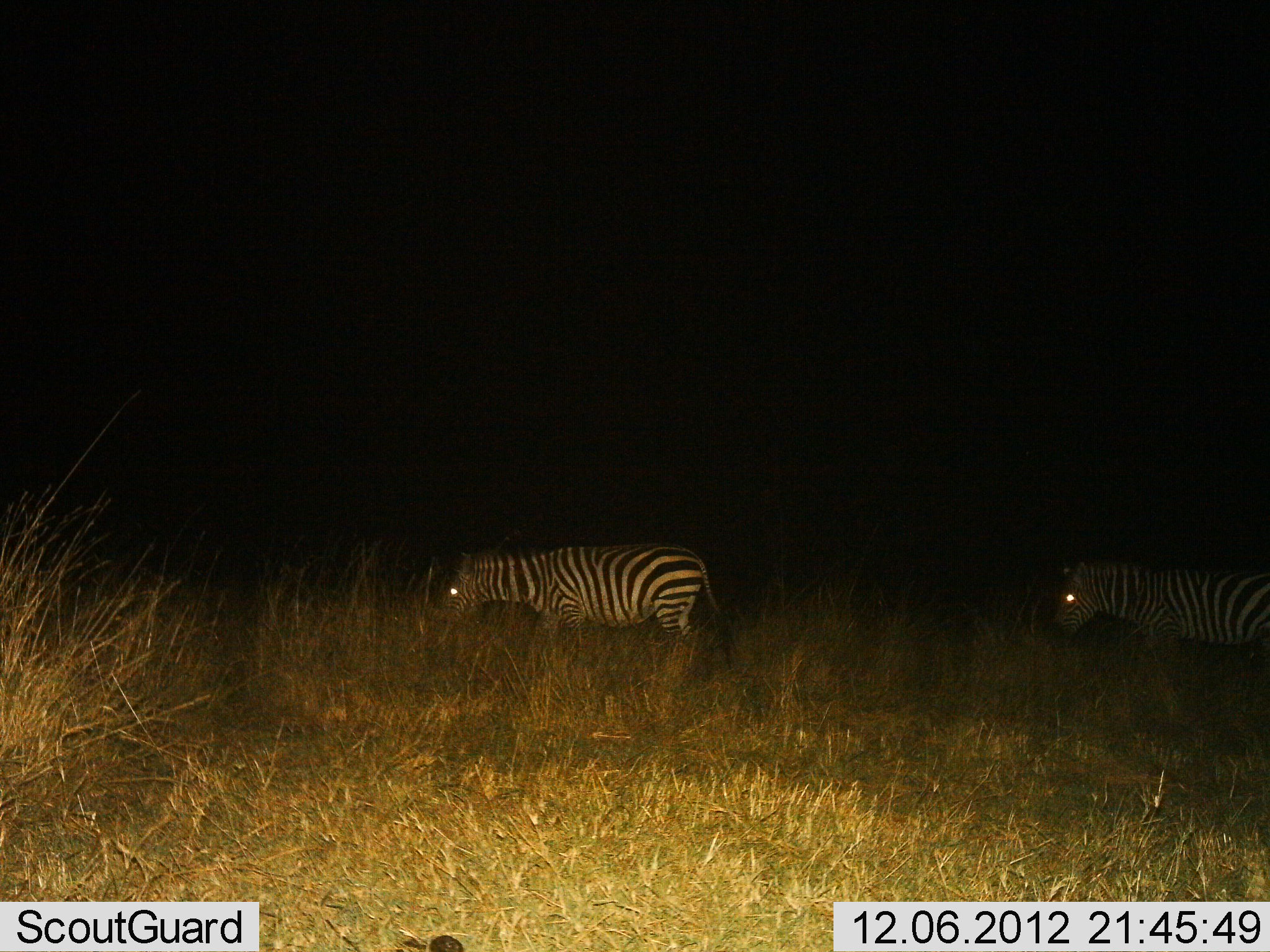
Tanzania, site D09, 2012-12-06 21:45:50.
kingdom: Animalia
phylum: Chordata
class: Mammalia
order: Perissodactyla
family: Equidae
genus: Equus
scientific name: Equus quagga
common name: plains zebra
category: zebra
Zebra (plains zebra) (Equus quagga), count 2. Behavior (volunteer vote fractions): standing 10%, resting 0%, moving 60%, interacting 0%. Young present (vote fraction): 0%. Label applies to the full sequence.